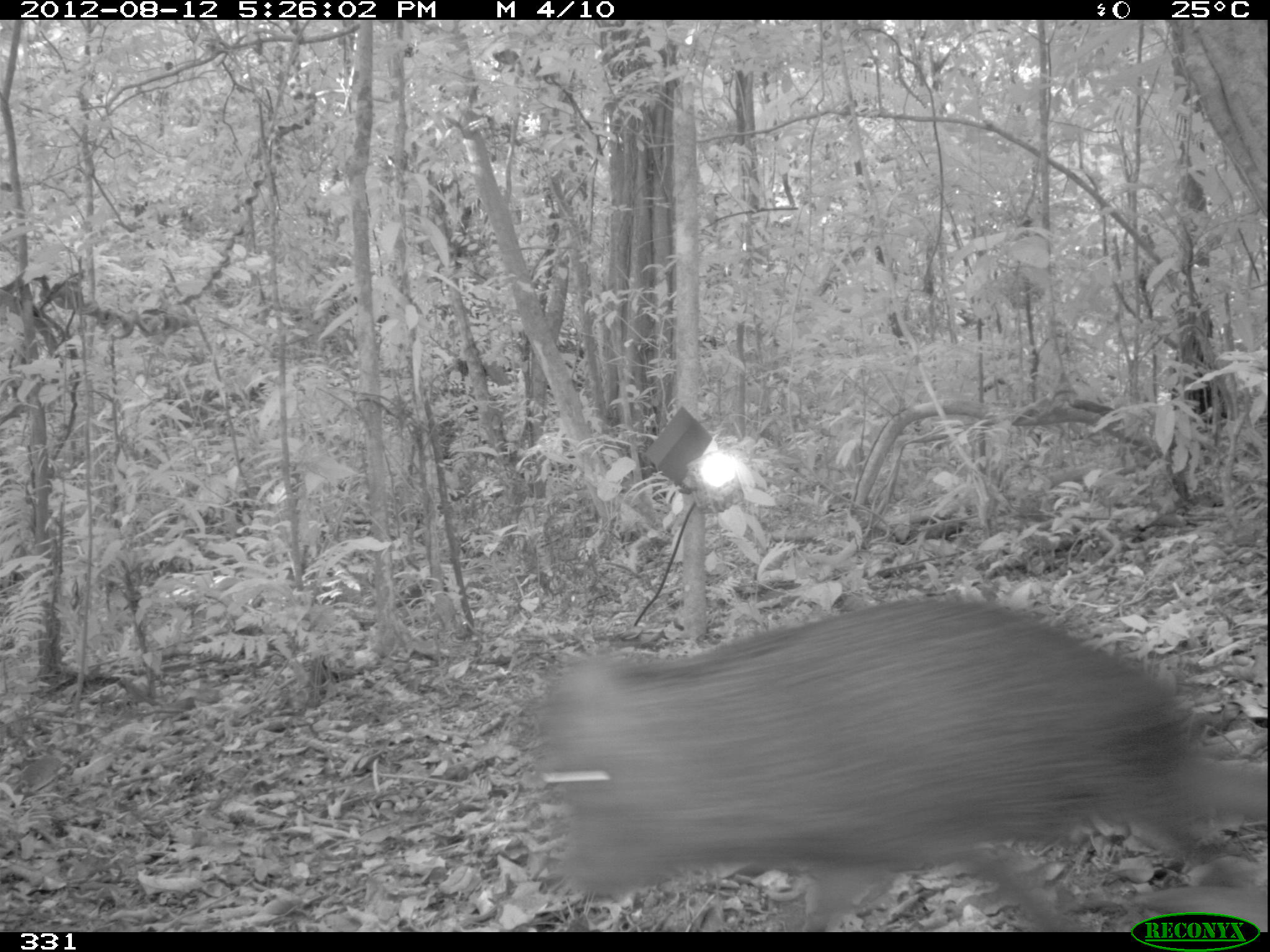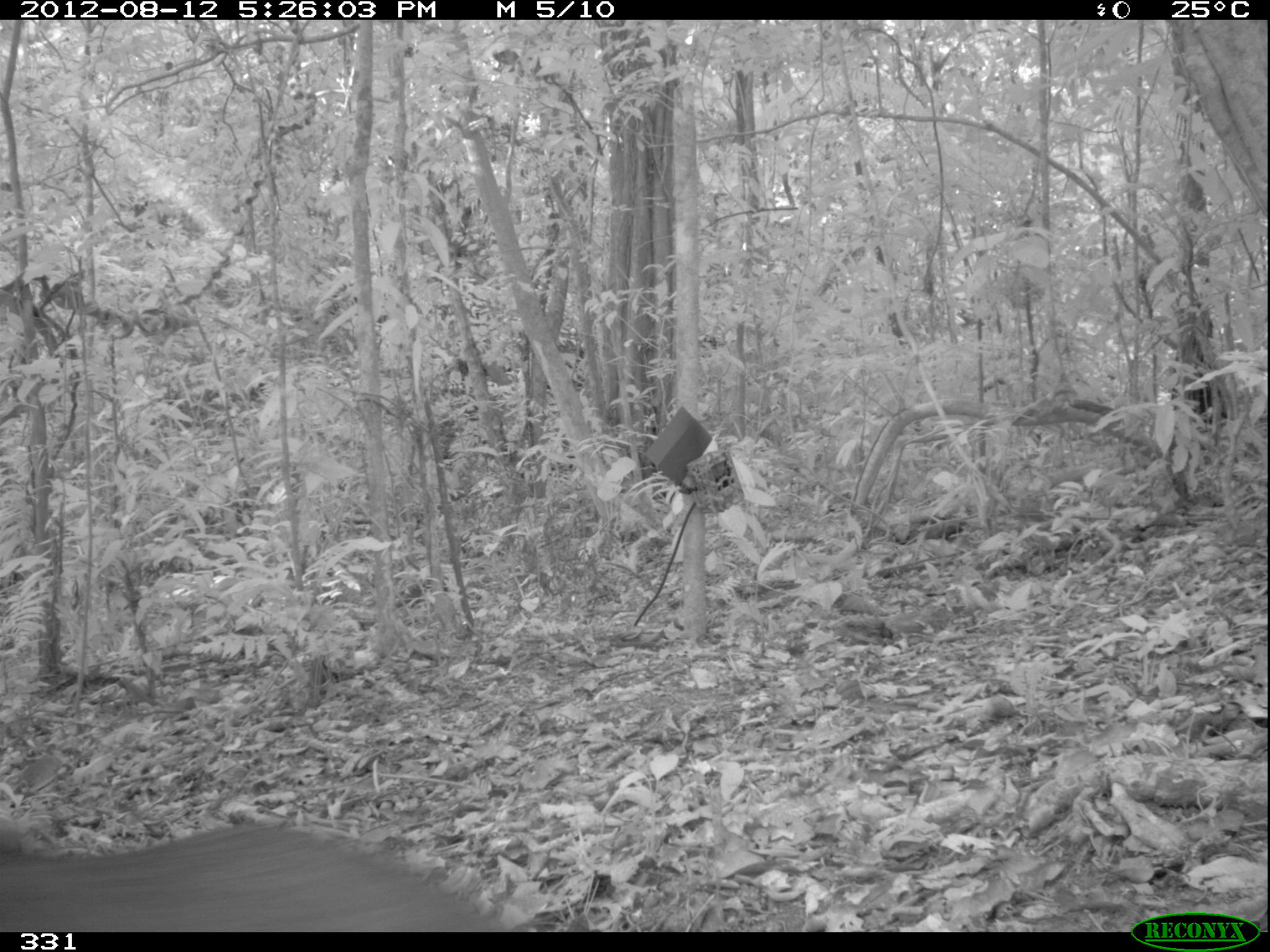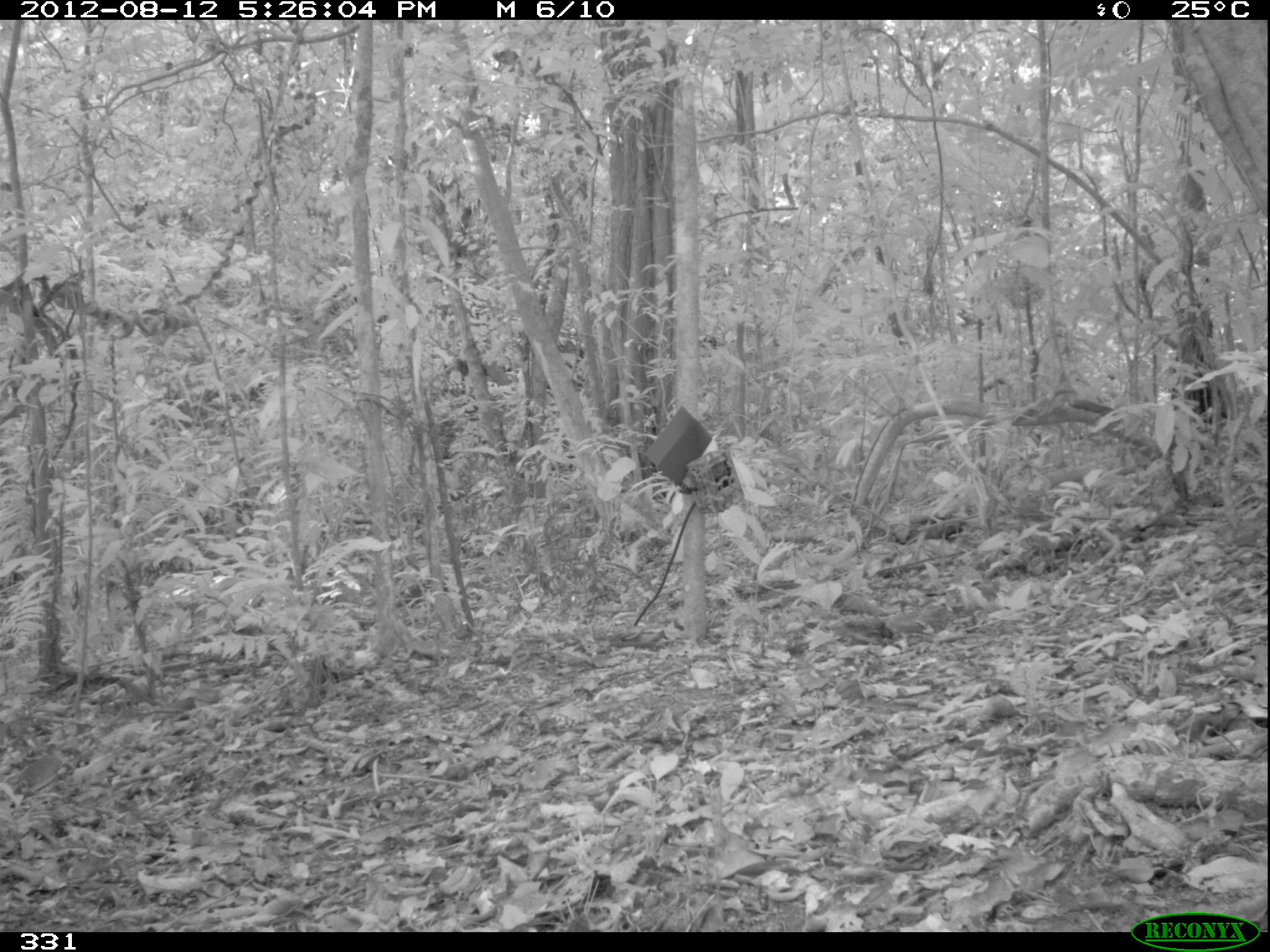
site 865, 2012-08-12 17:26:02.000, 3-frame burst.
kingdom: Animalia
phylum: Chordata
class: Mammalia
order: Artiodactyla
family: Tayassuidae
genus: Tayassu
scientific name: Tayassu pecari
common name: white-lipped peccary